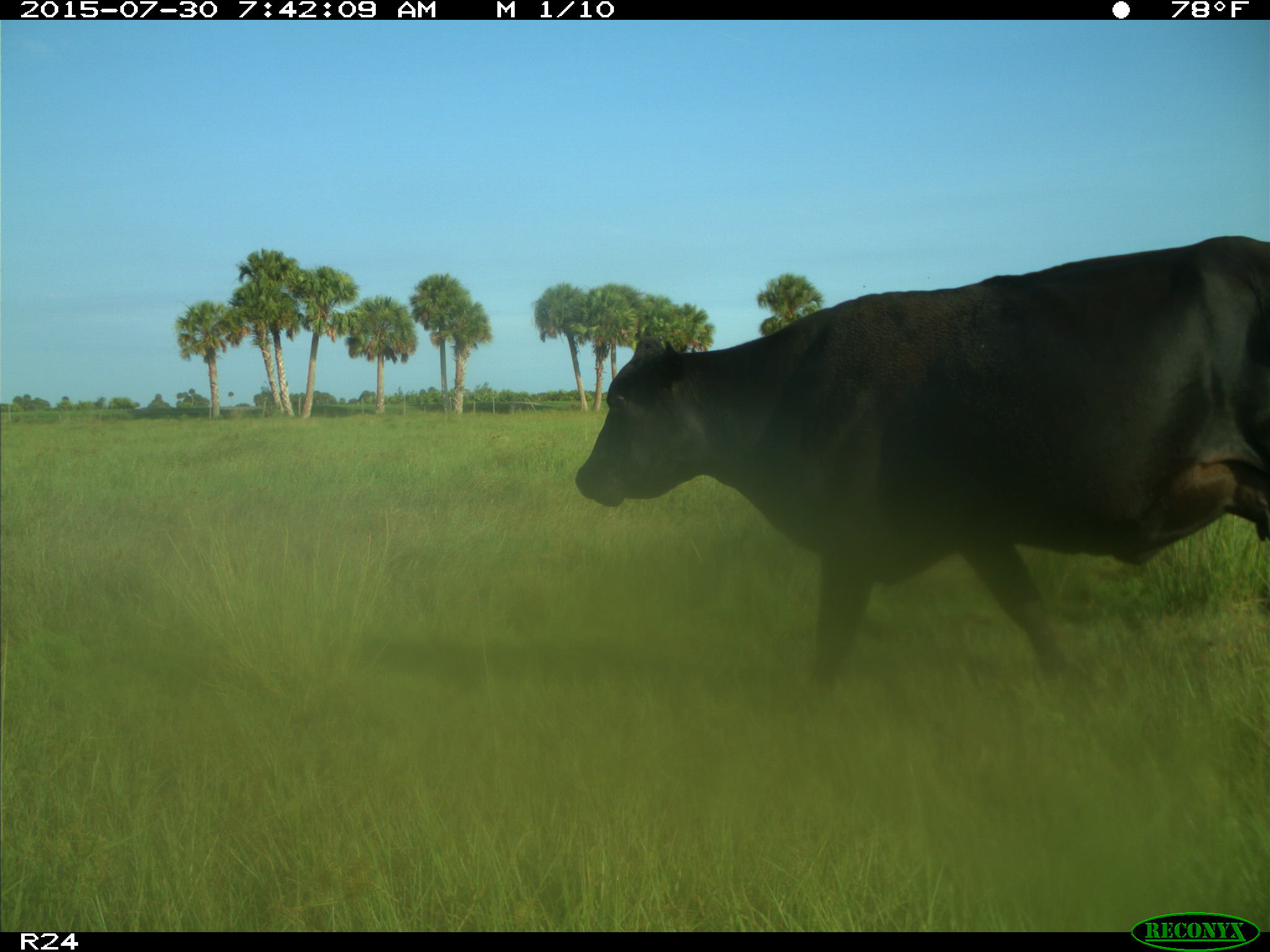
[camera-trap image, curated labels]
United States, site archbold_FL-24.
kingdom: Animalia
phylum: Chordata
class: Mammalia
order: Artiodactyla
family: Bovidae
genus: Bos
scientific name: Bos taurus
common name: domestic cow